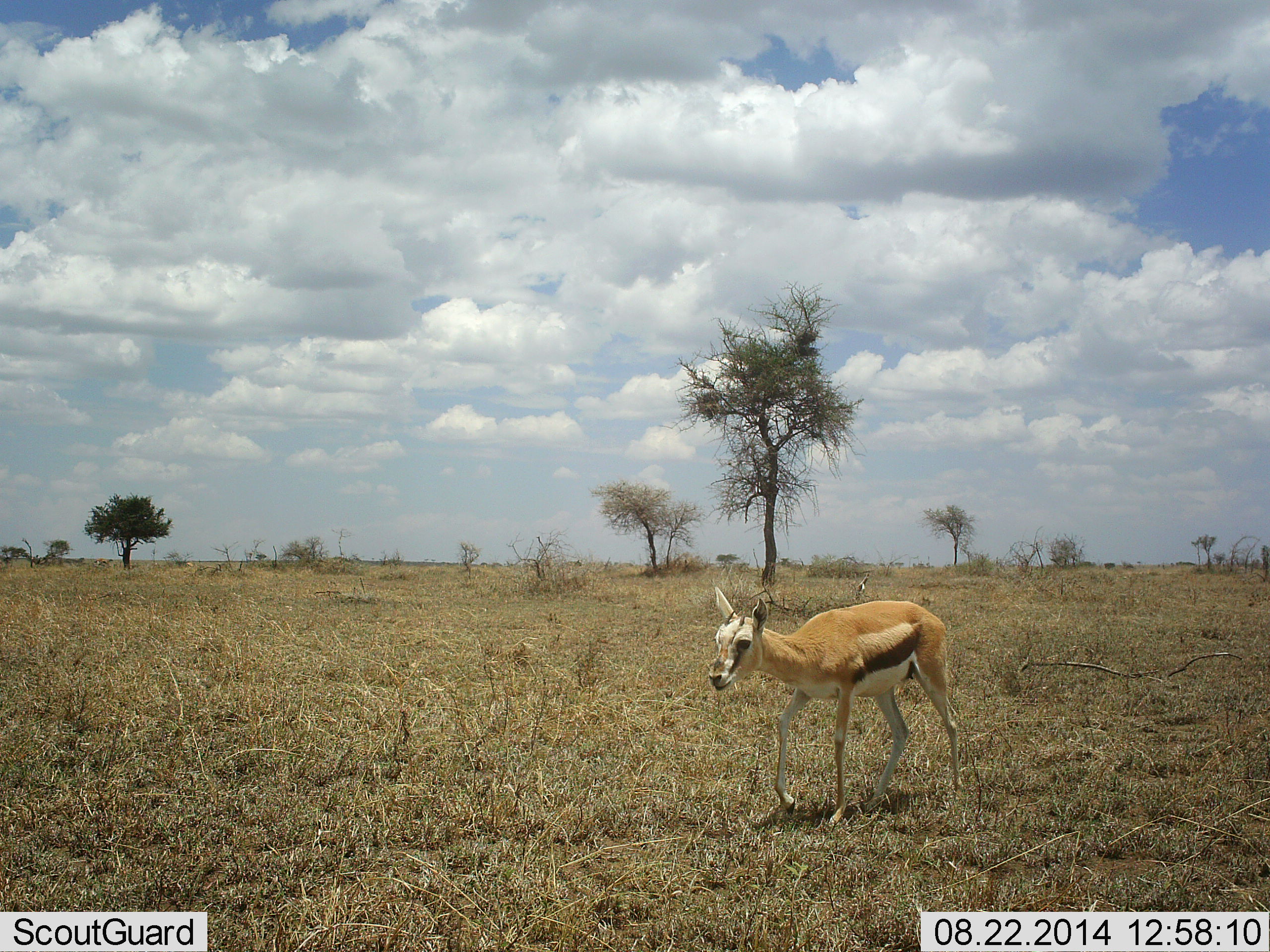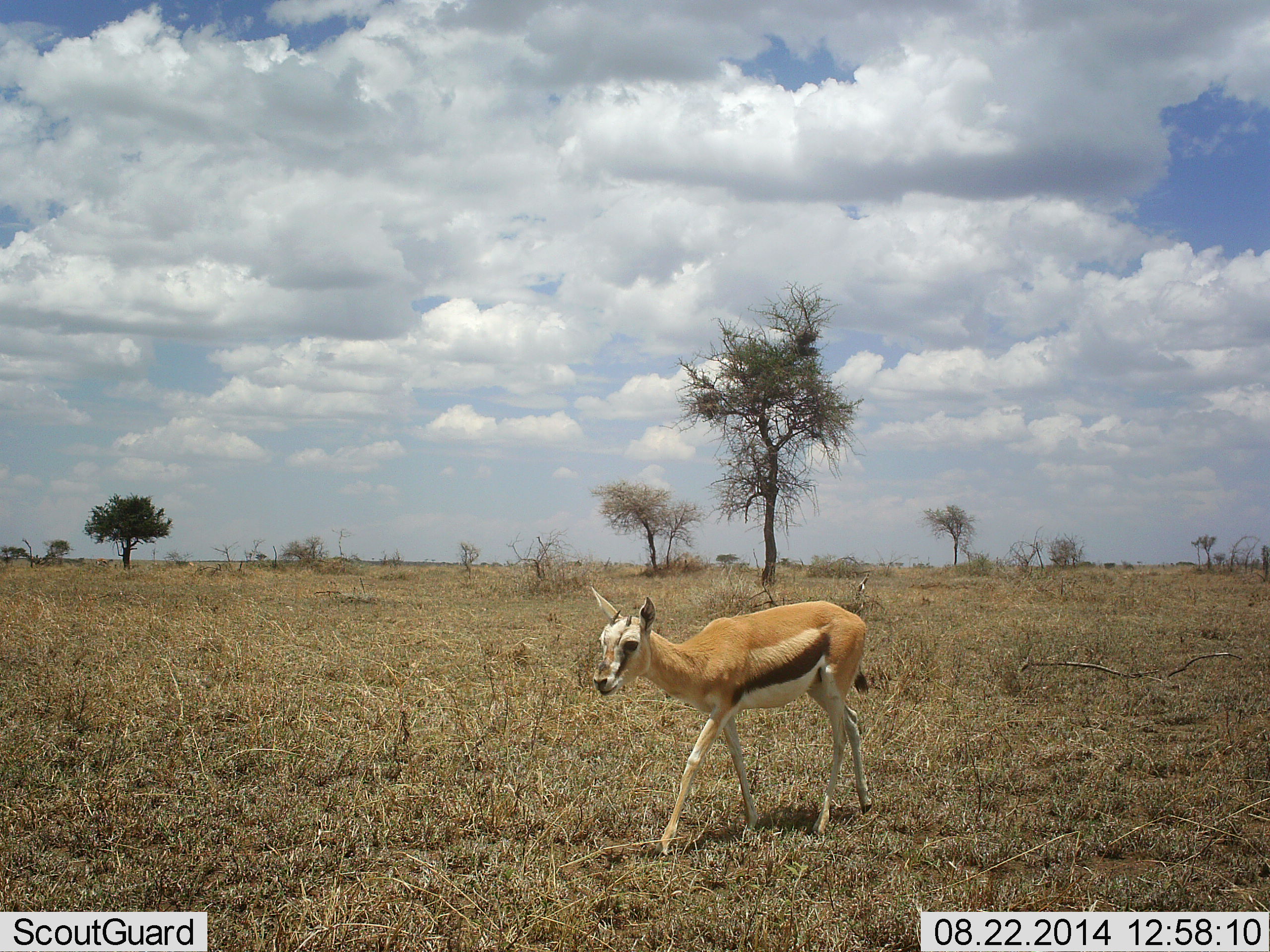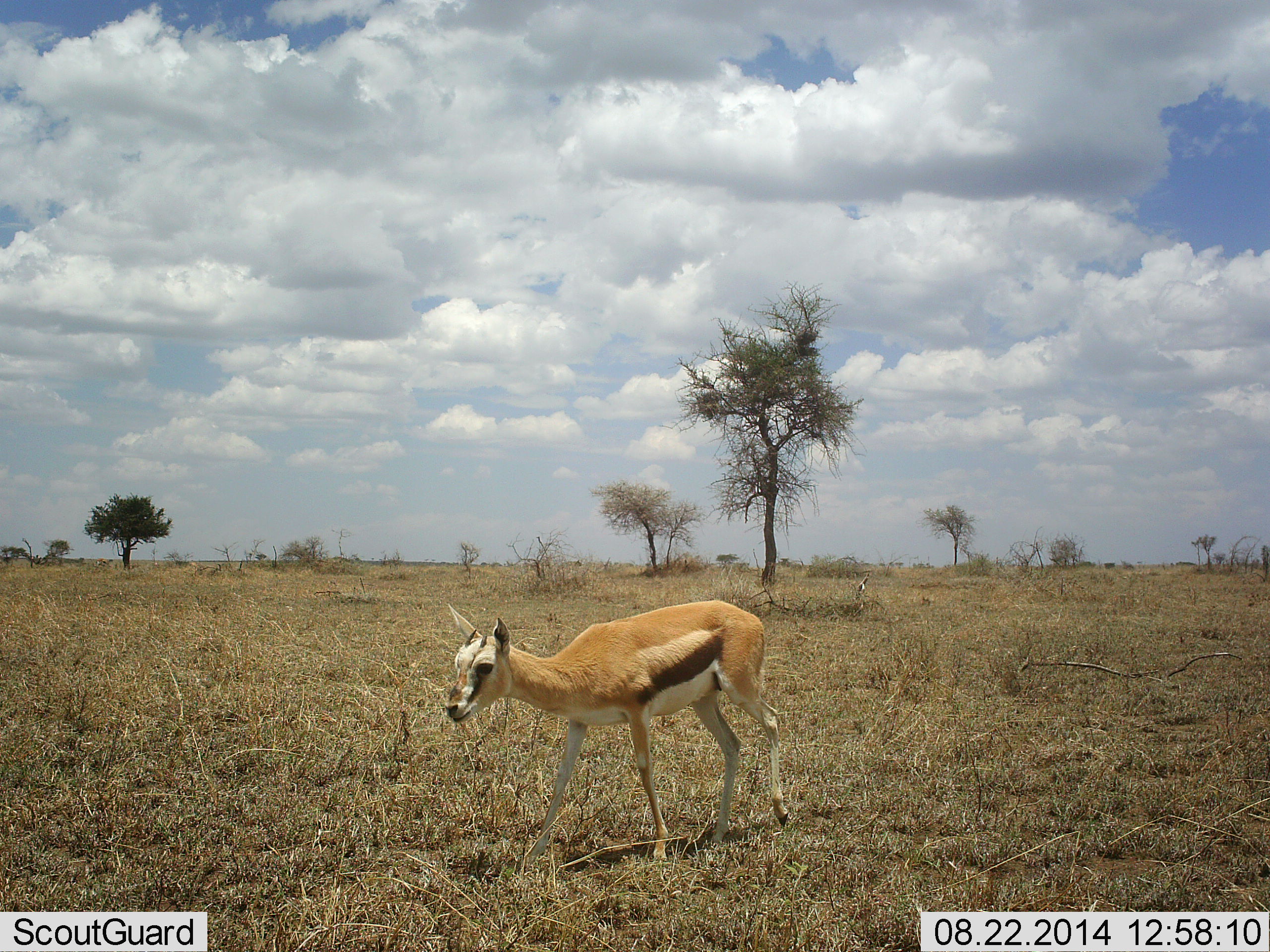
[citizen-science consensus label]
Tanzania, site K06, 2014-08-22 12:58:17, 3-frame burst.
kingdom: Animalia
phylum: Chordata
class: Mammalia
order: Artiodactyla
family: Bovidae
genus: Eudorcas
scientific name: Eudorcas thomsonii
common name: thomson's gazelle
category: gazellethomsons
Gazellethomsons (thomson's gazelle) (Eudorcas thomsonii), count 1. Behavior (volunteer vote fractions): standing 10%, resting 0%, moving 90%, interacting 0%. Young present (vote fraction): 20%. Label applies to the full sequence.